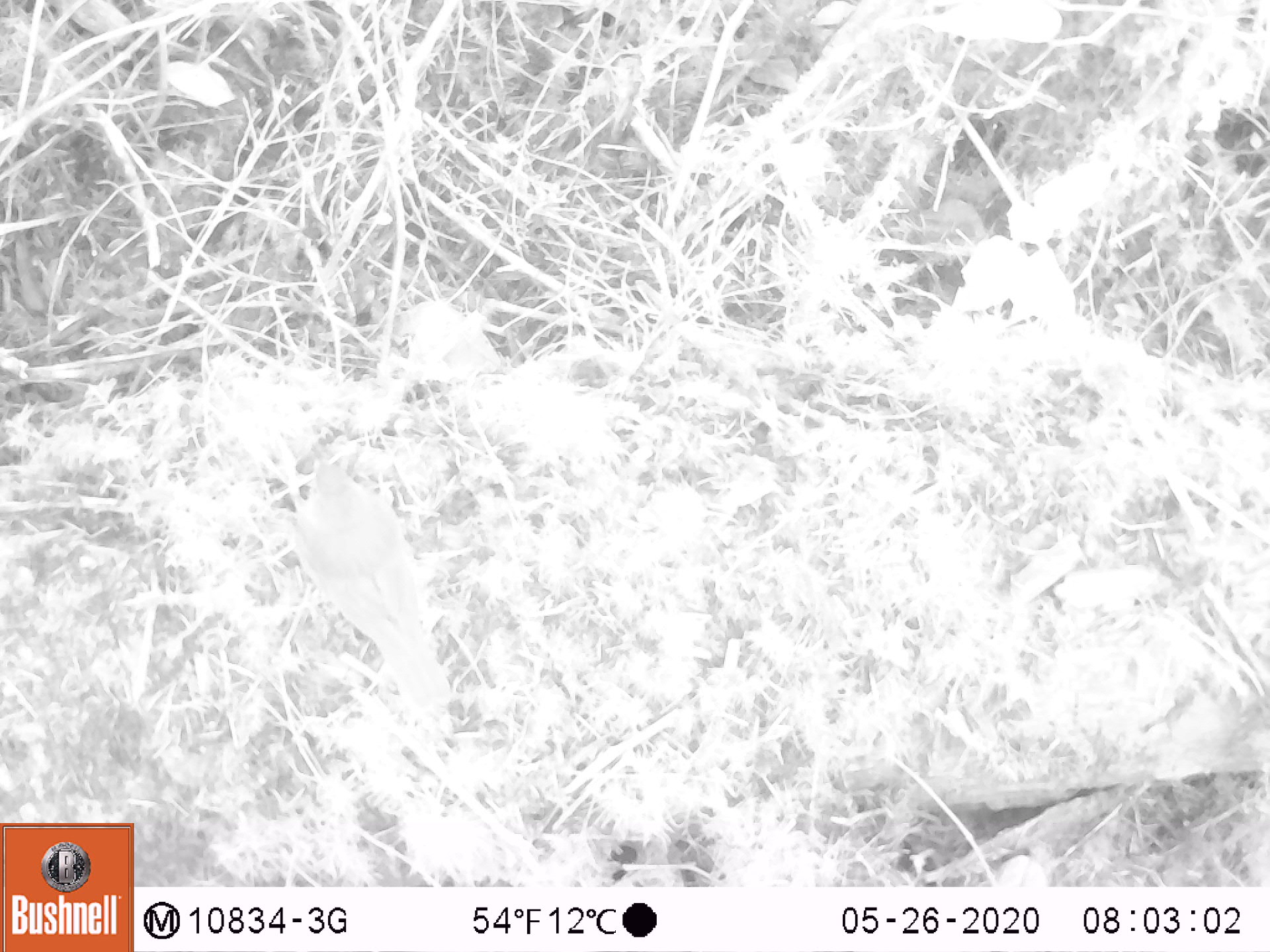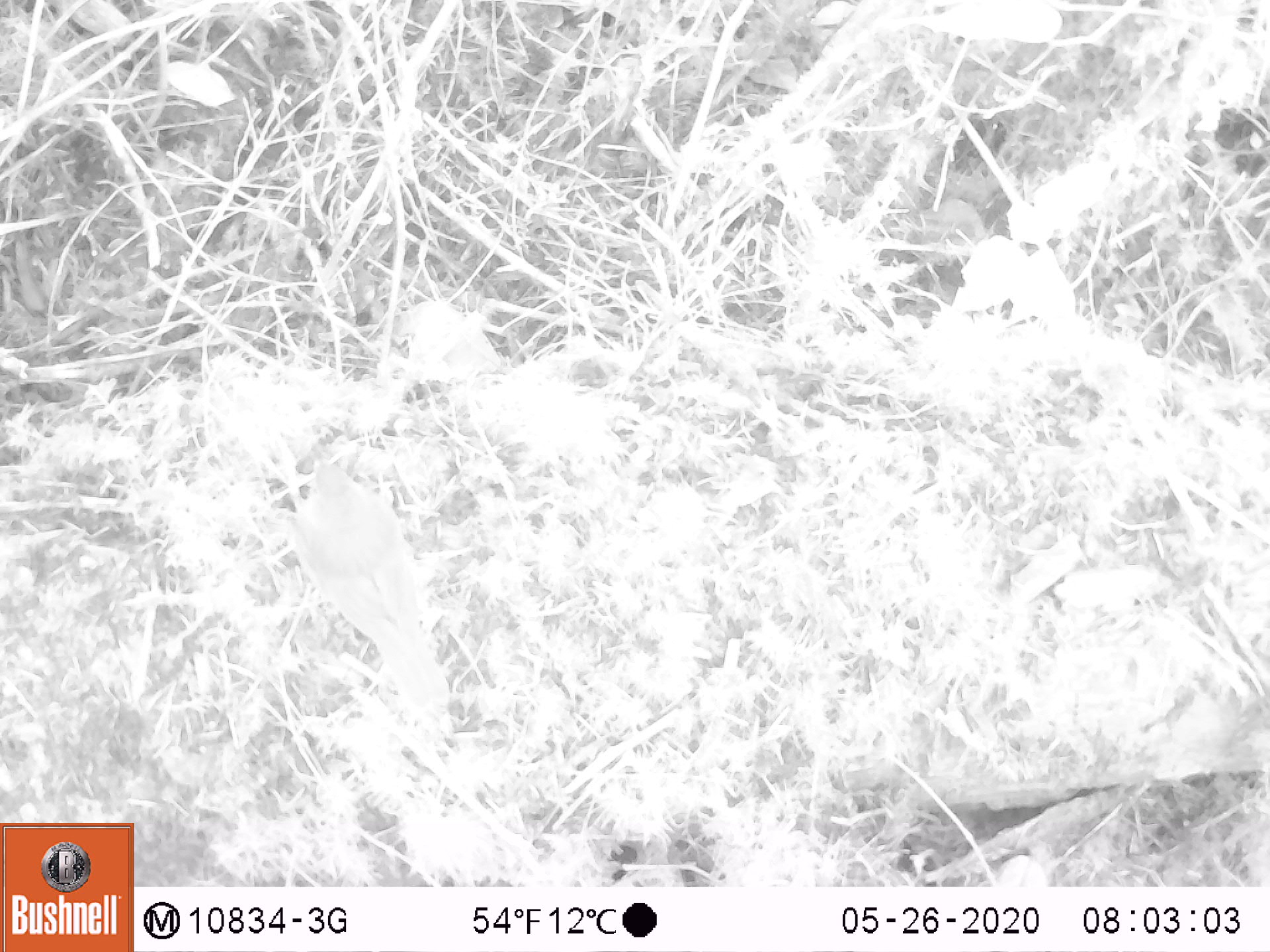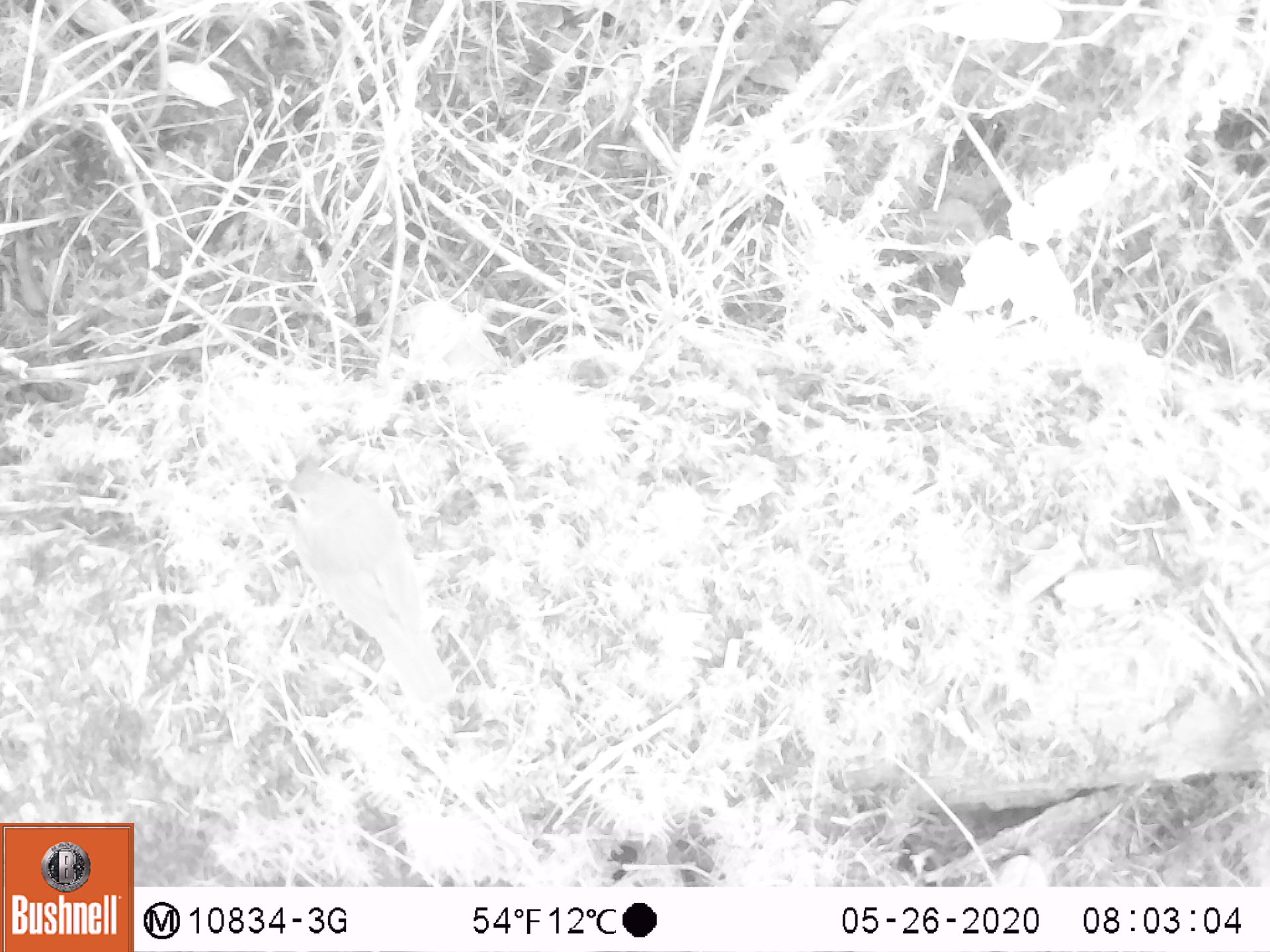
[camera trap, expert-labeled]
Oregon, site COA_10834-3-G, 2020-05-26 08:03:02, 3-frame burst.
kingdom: Animalia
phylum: Chordata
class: Aves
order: Passeriformes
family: Turdidae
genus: Catharus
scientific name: Catharus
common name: brown thrushes and nightingale-thrushes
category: catharus species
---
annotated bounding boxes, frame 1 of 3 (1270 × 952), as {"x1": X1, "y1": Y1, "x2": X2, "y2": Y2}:
catharus species: {"x1": 288, "y1": 453, "x2": 462, "y2": 720}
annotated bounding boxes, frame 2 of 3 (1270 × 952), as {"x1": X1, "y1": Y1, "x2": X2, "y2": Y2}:
catharus species: {"x1": 292, "y1": 447, "x2": 453, "y2": 716}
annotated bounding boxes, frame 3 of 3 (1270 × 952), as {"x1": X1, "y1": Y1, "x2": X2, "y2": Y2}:
catharus species: {"x1": 277, "y1": 455, "x2": 468, "y2": 720}